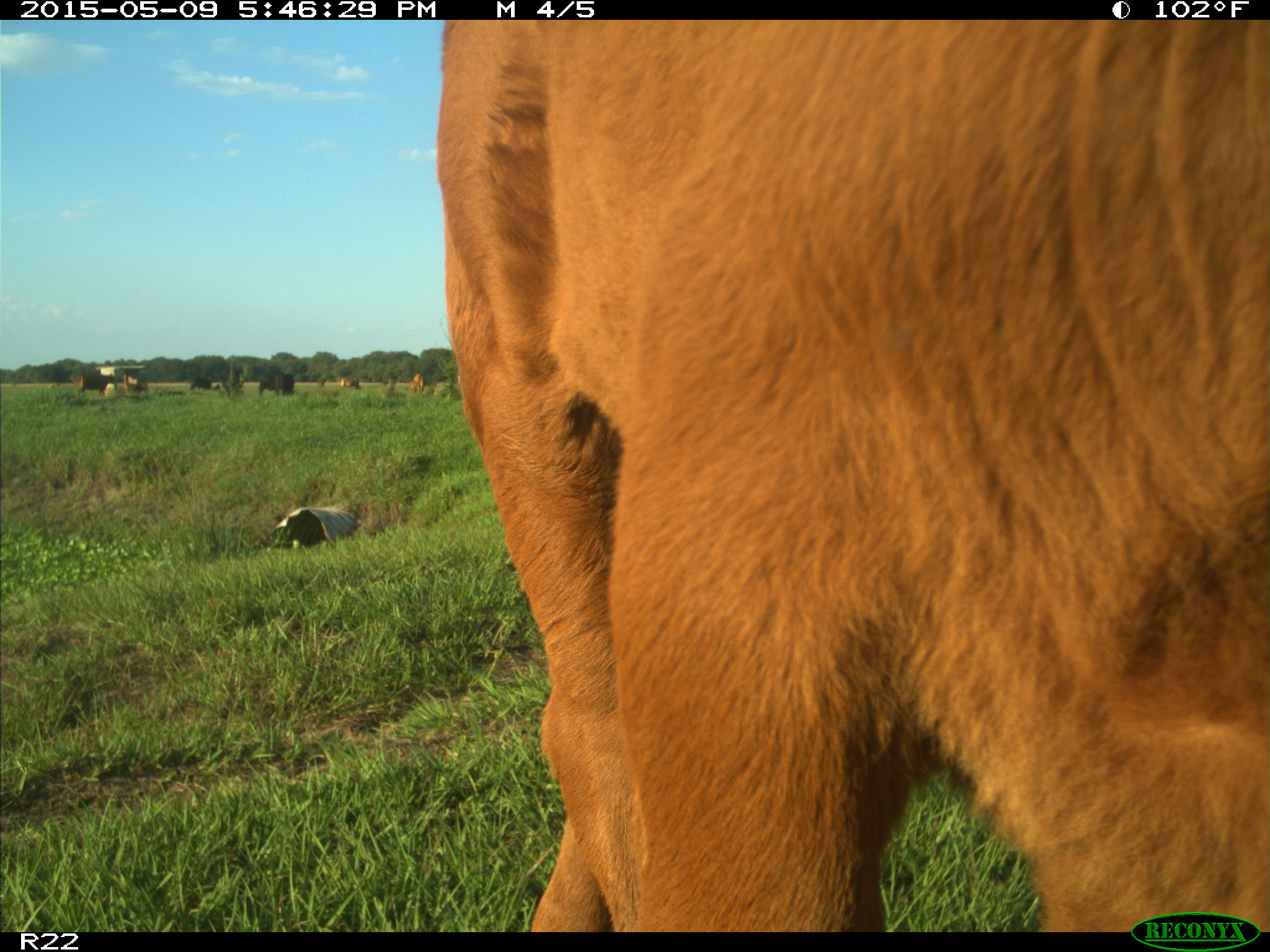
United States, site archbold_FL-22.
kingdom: Animalia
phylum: Chordata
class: Mammalia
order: Artiodactyla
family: Bovidae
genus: Bos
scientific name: Bos taurus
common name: domestic cow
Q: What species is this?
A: Bos taurus (domestic cow).